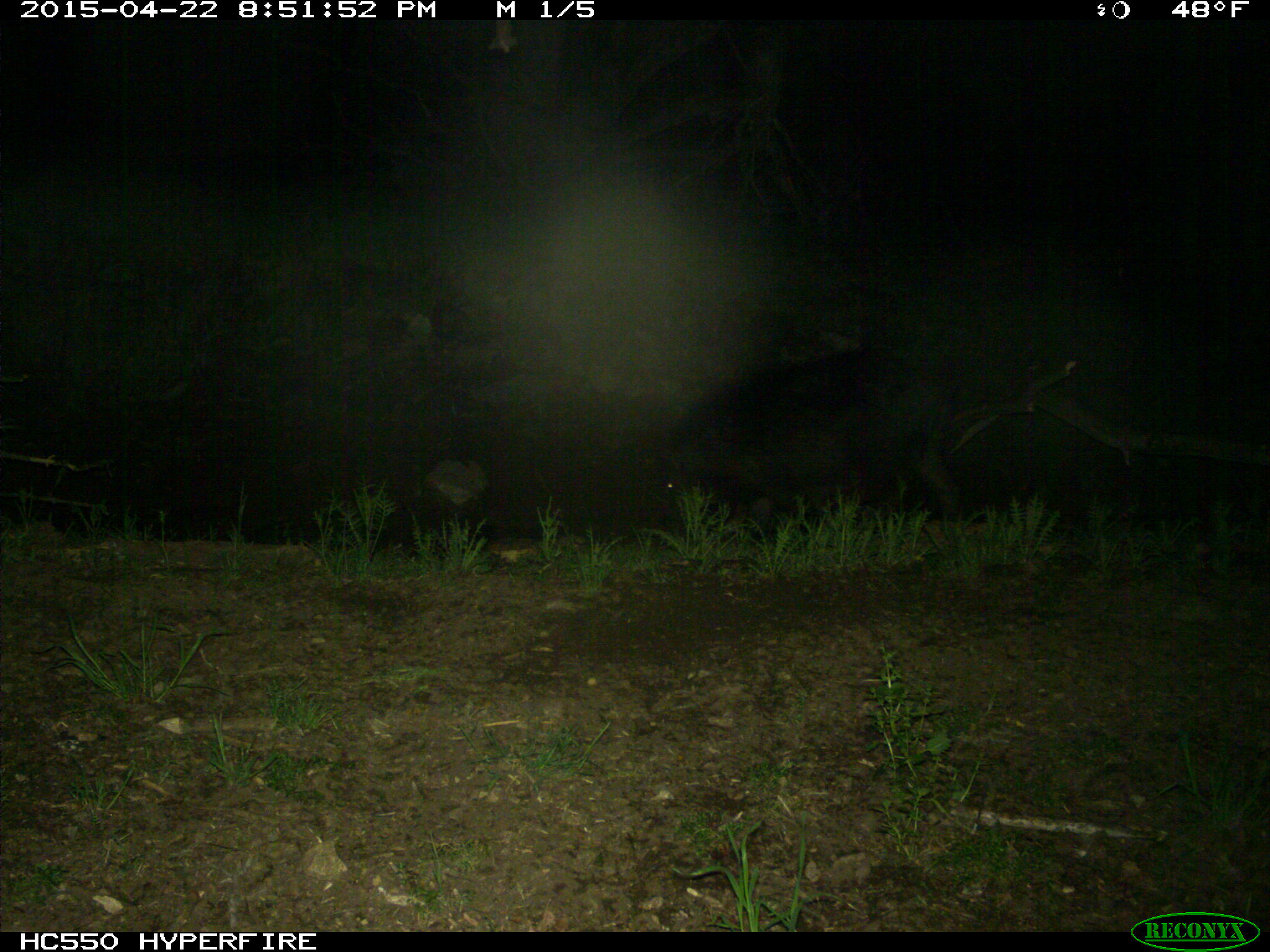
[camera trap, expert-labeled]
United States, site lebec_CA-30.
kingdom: Animalia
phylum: Chordata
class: Mammalia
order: Artiodactyla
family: Suidae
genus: Sus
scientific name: Sus scrofa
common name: wild boar